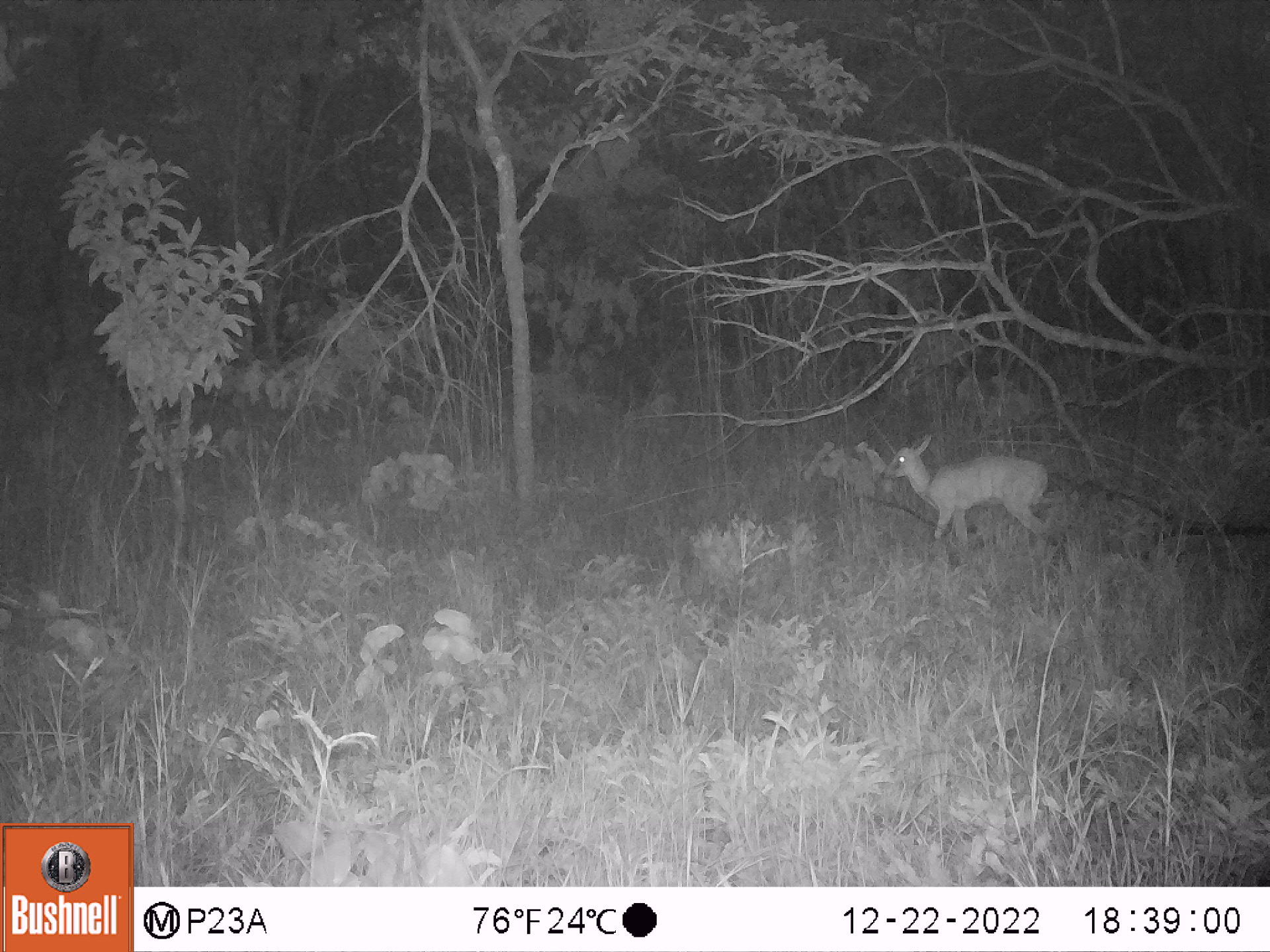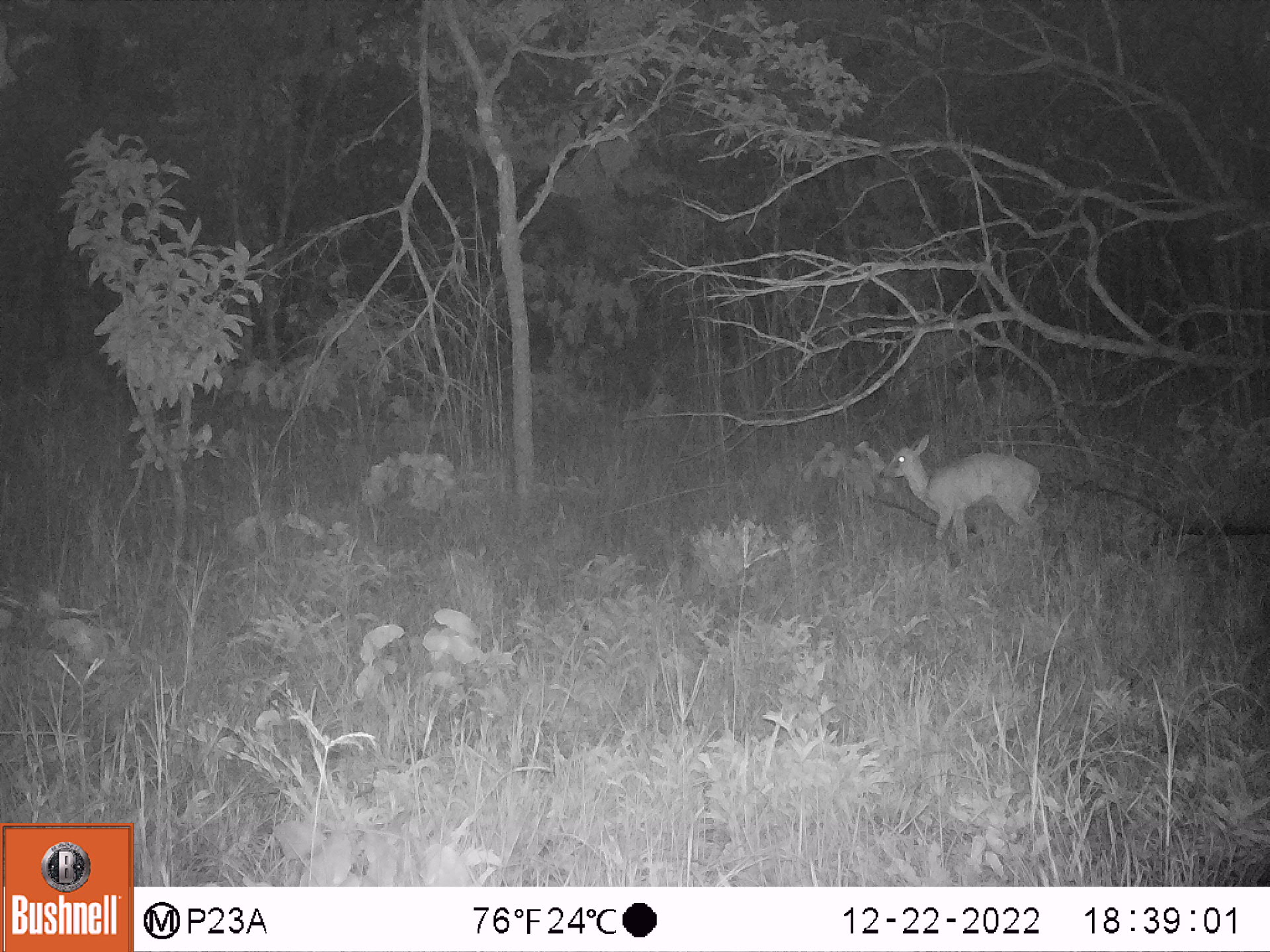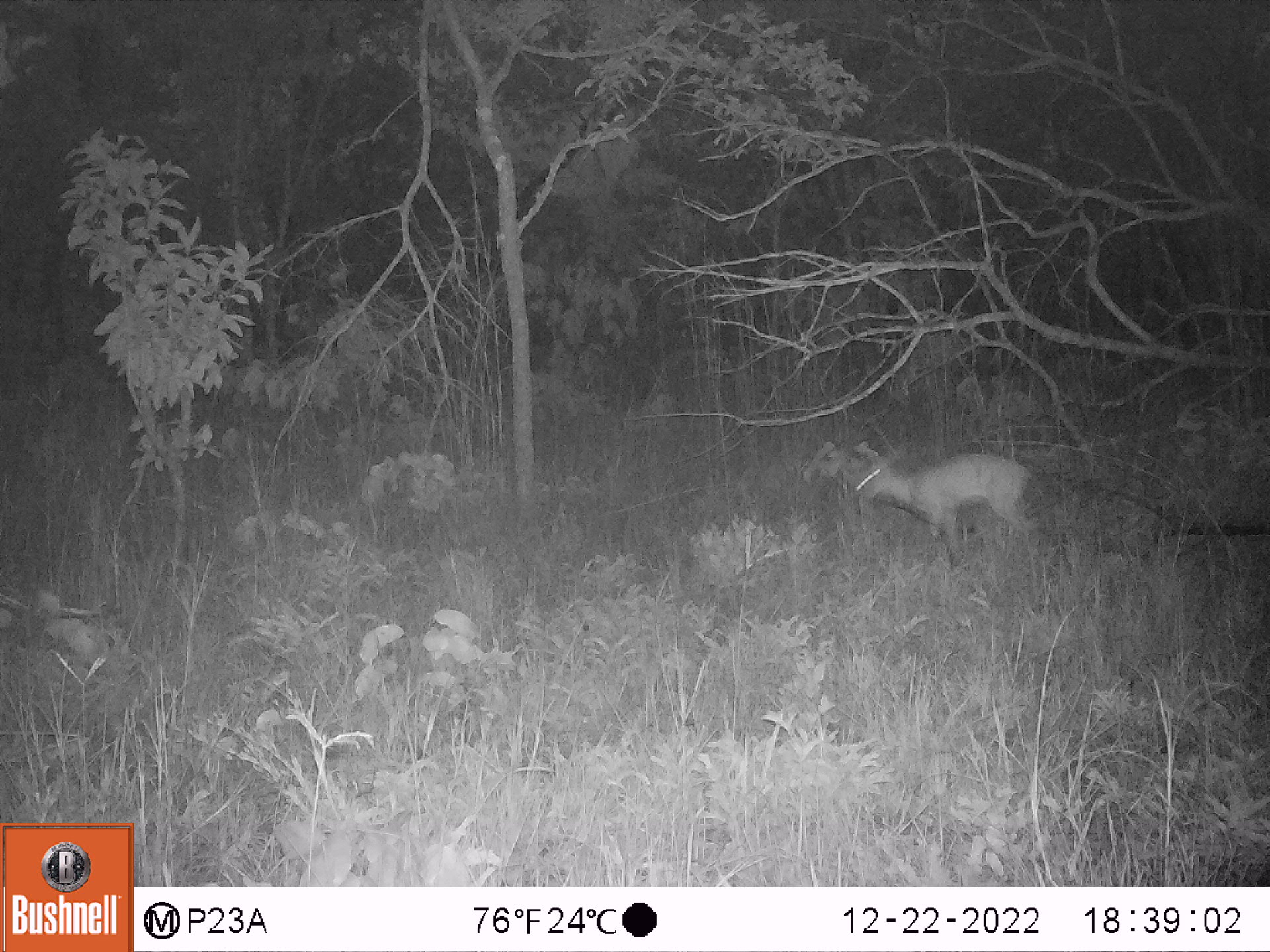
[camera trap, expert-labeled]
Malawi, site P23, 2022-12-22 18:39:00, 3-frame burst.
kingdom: Animalia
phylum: Chordata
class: Mammalia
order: Artiodactyla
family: Bovidae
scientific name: Antilopinae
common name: small antelope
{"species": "small antelope (Antilopinae)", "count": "1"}